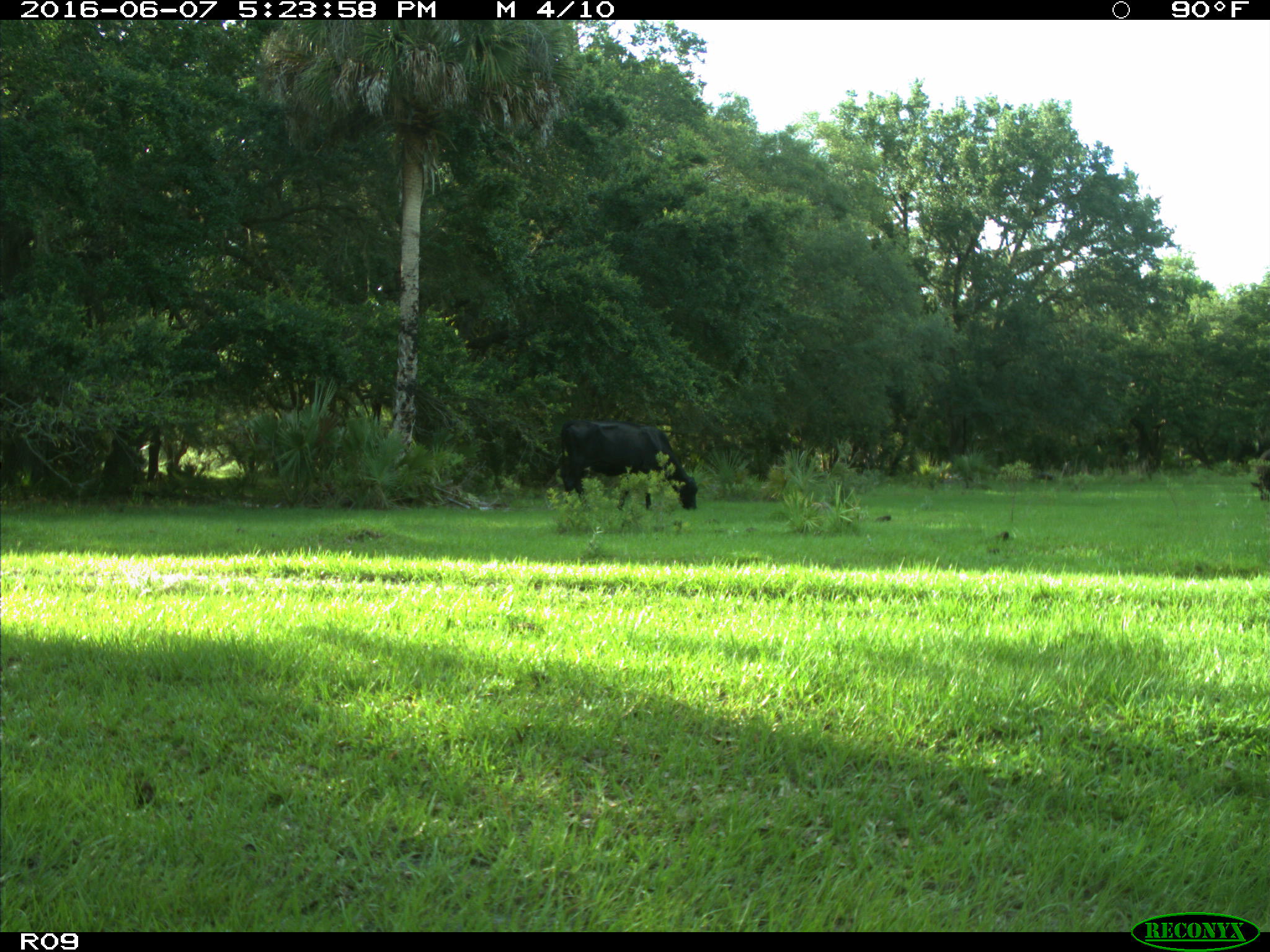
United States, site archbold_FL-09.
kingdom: Animalia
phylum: Chordata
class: Mammalia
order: Artiodactyla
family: Bovidae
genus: Bos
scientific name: Bos taurus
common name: domestic cow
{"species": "Bos taurus (domestic cow)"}